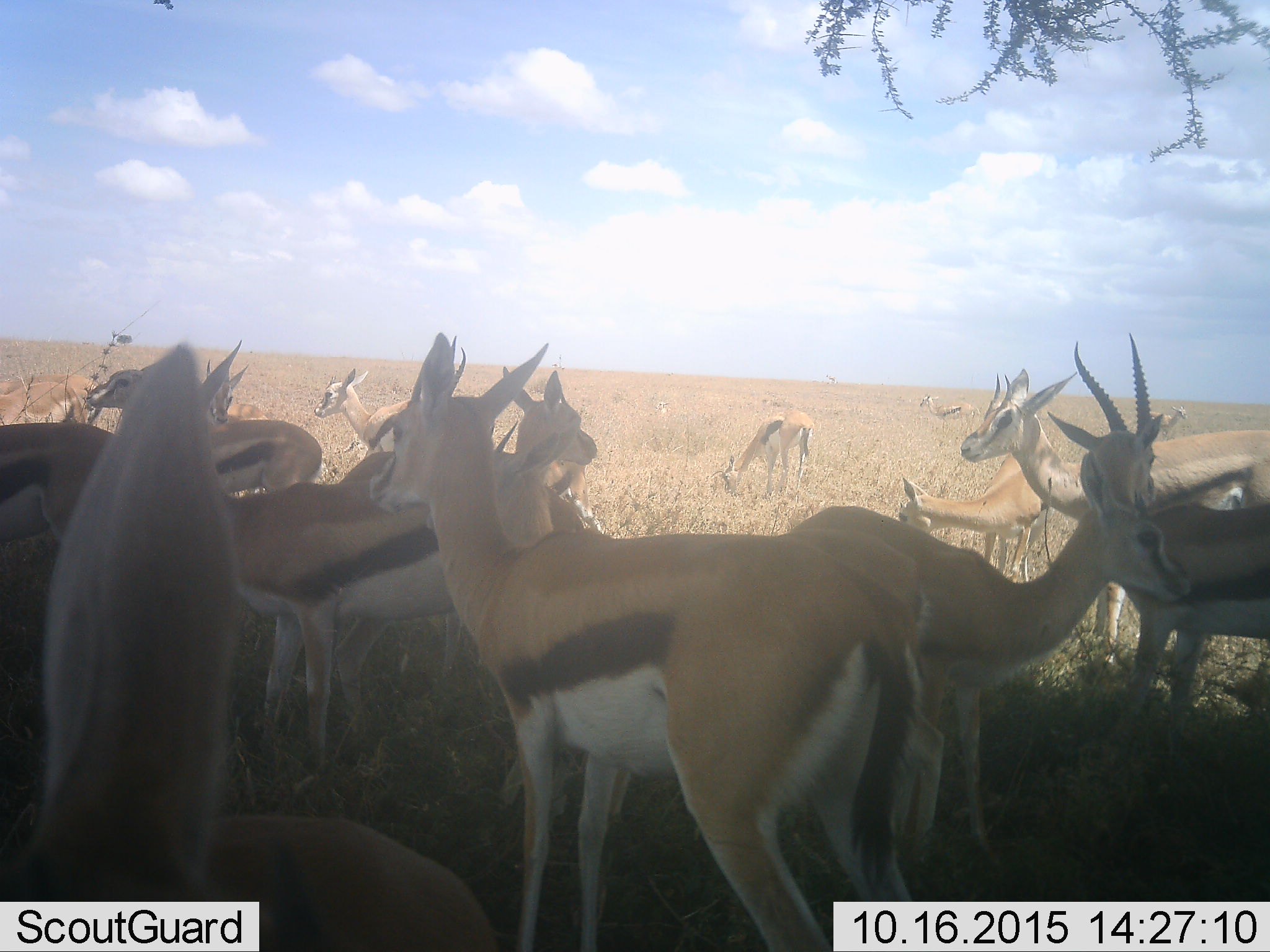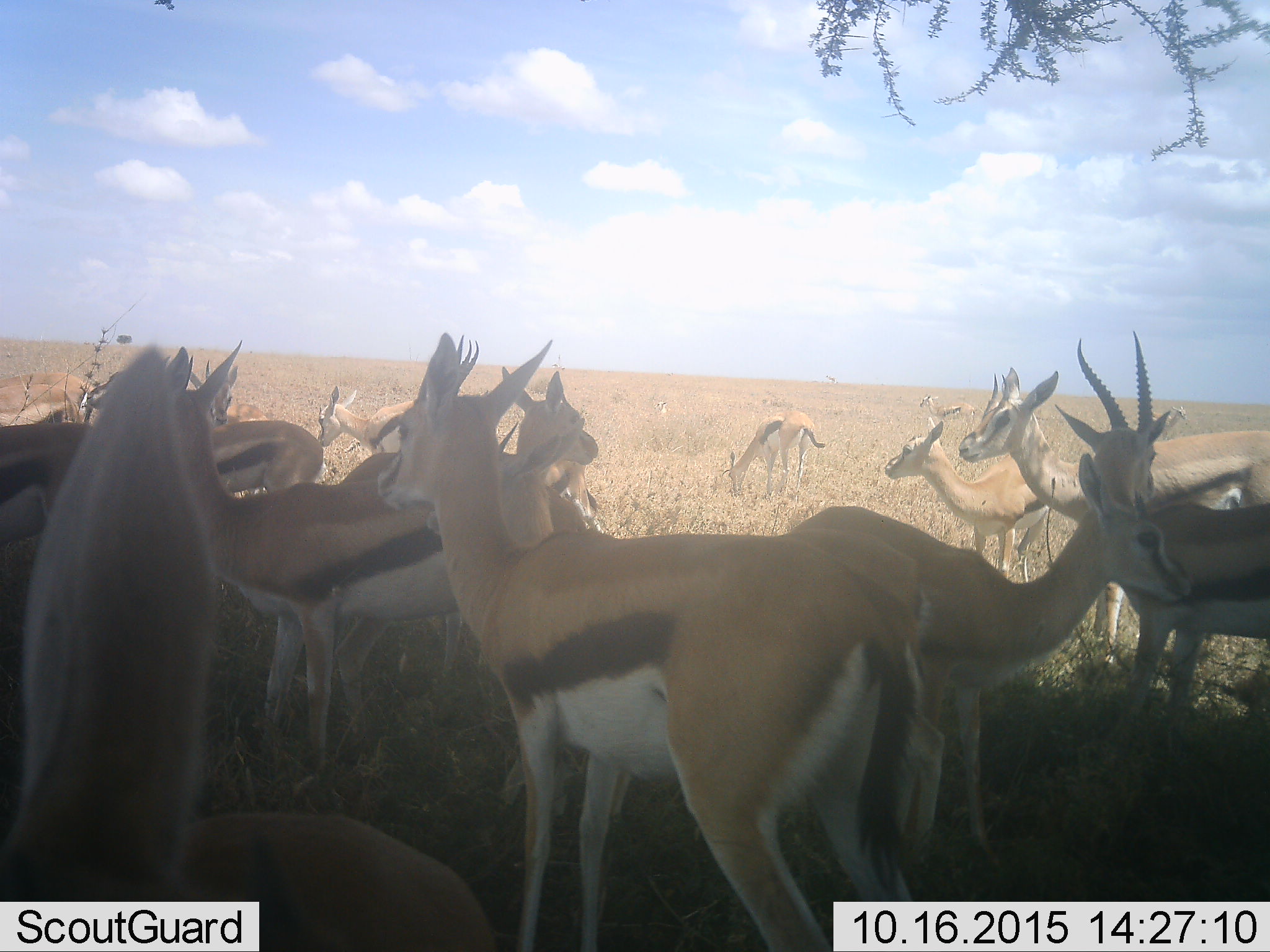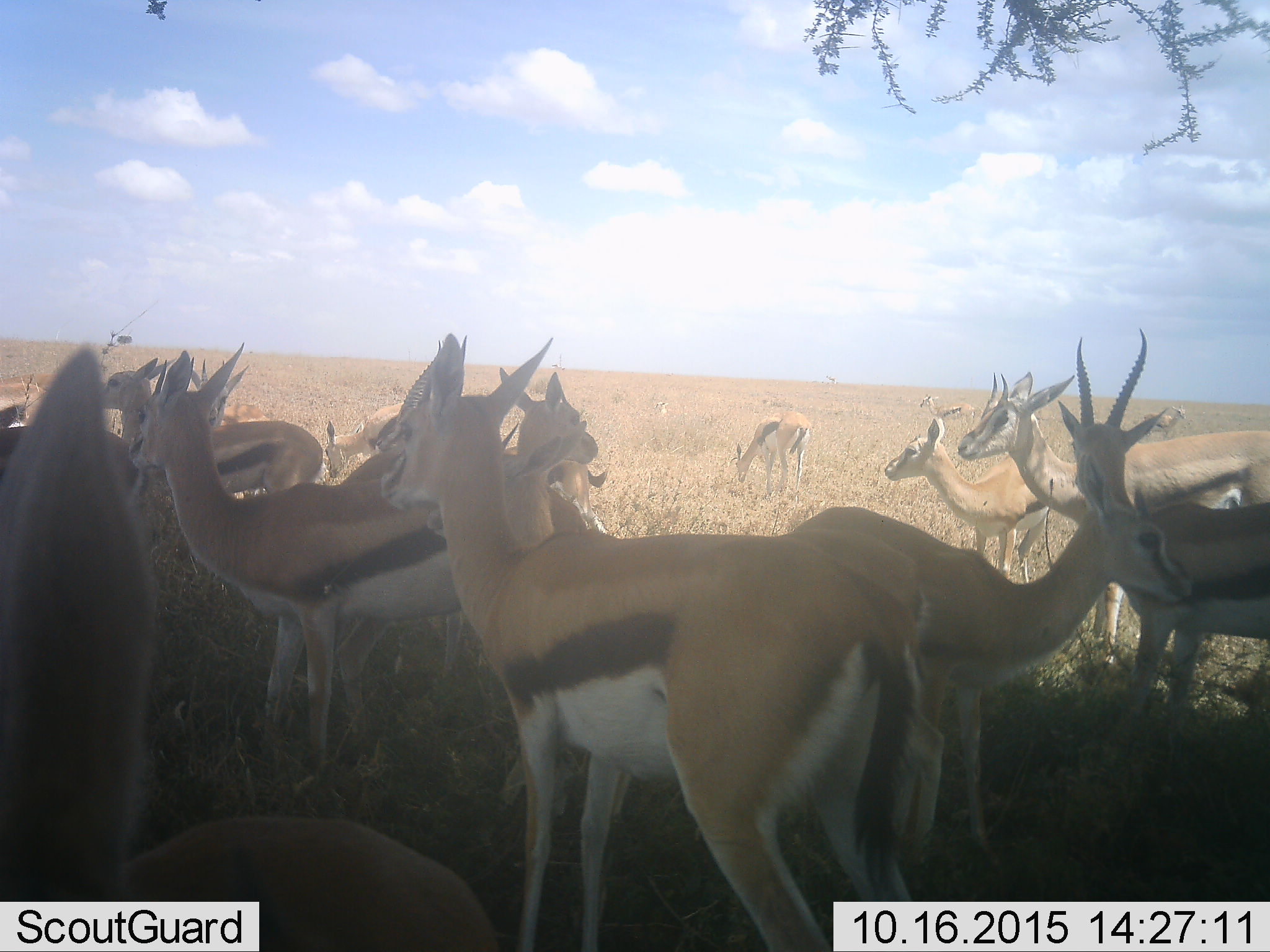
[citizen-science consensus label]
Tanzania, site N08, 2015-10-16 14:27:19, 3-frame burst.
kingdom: Animalia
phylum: Chordata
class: Mammalia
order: Artiodactyla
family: Bovidae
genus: Eudorcas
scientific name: Eudorcas thomsonii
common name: thomson's gazelle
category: gazellethomsons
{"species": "gazellethomsons (thomson's gazelle) (Eudorcas thomsonii)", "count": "11-50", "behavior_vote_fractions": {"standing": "90%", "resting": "30%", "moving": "40%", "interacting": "20%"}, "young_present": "30%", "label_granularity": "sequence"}